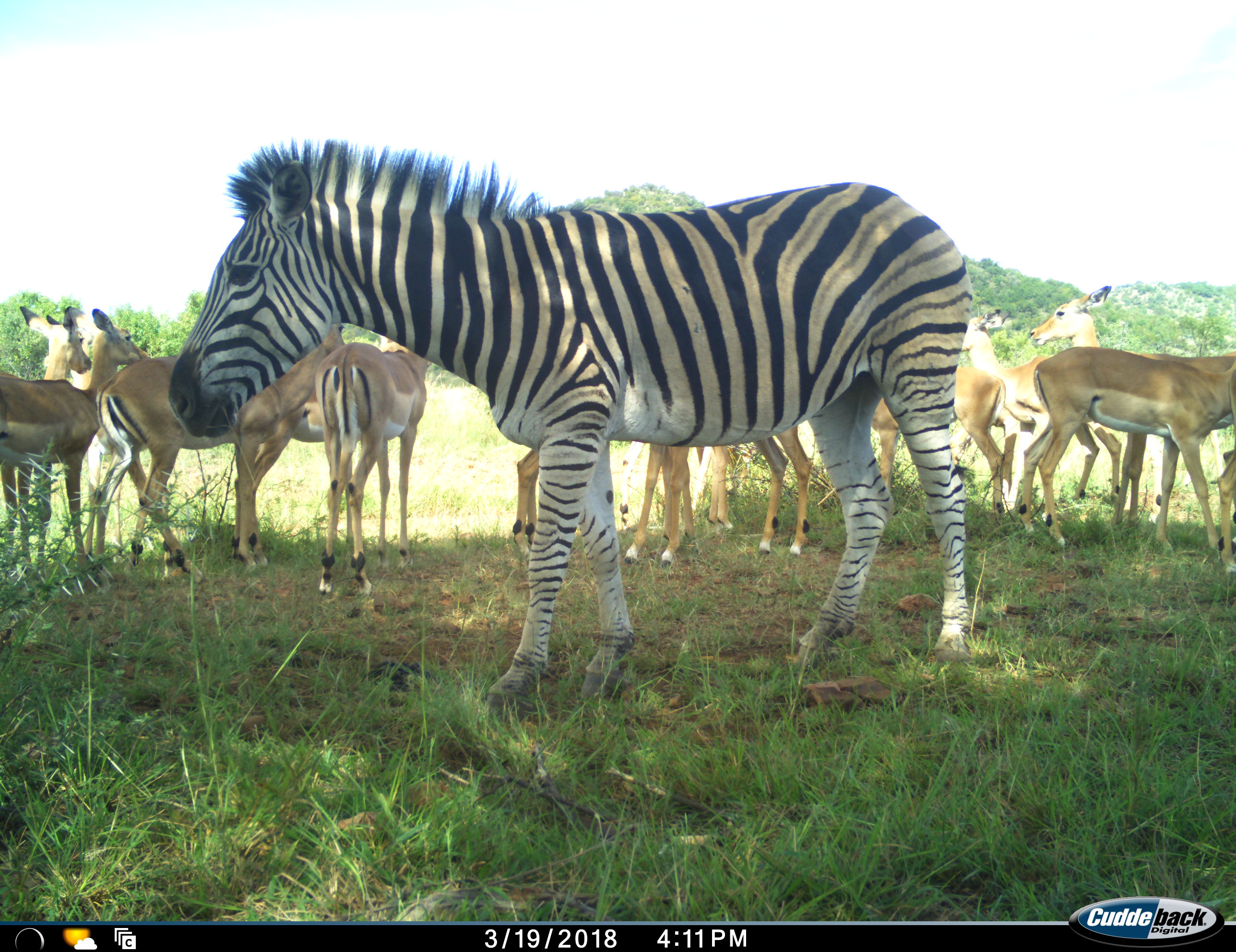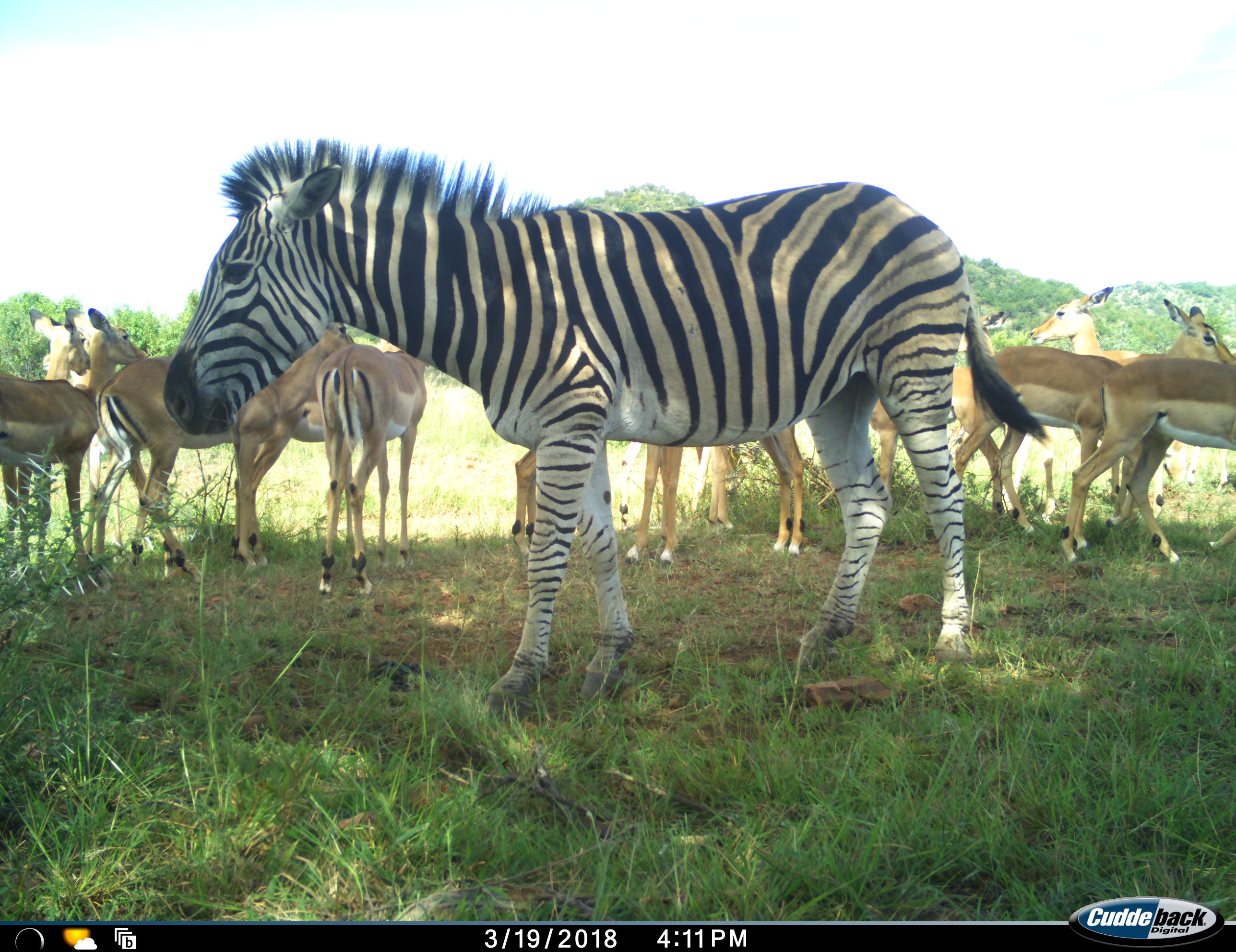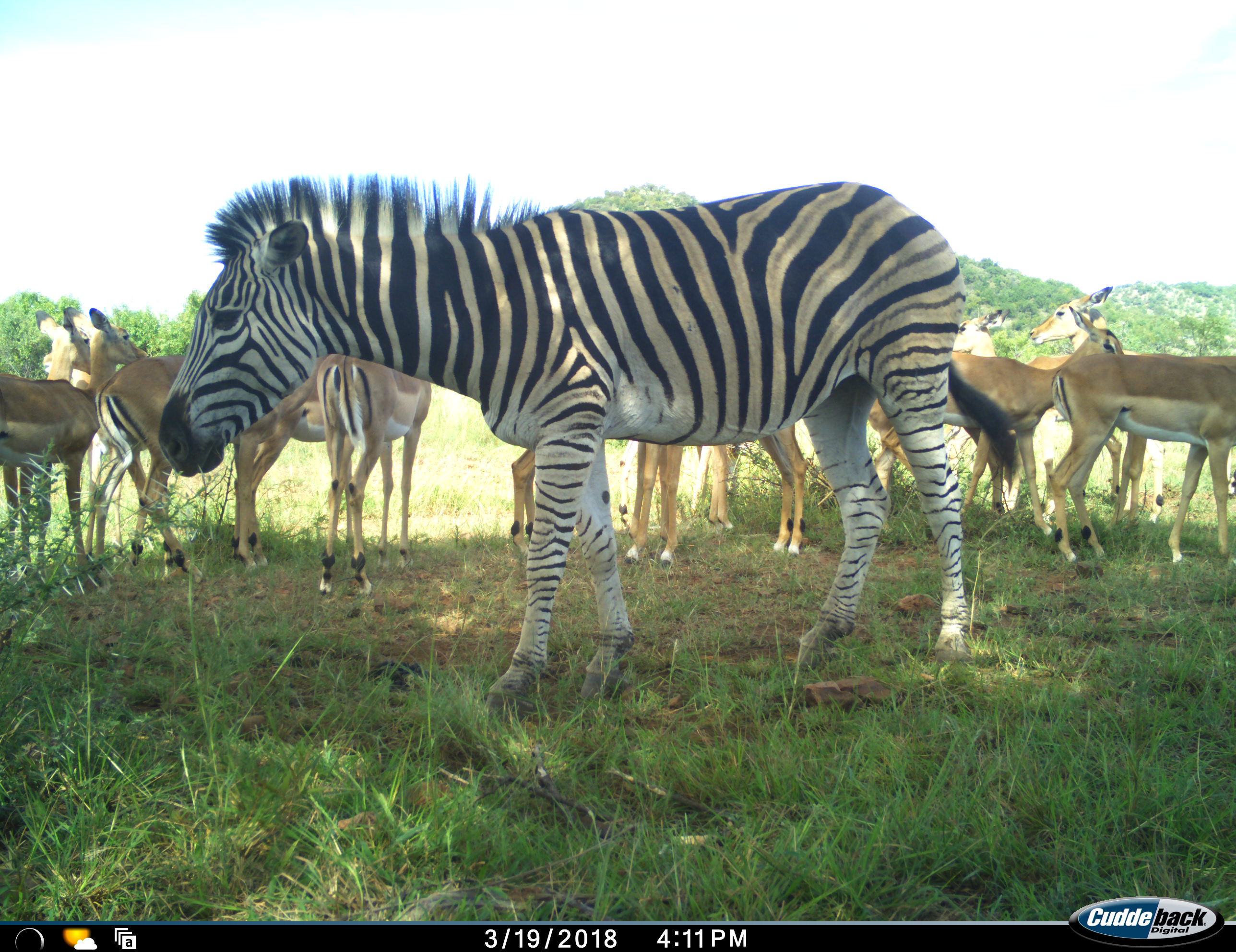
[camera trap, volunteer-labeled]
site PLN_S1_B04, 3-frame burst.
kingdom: Animalia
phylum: Chordata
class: Mammalia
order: Artiodactyla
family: Bovidae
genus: Aepyceros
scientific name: Aepyceros melampus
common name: impala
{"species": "impala (Aepyceros melampus)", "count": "11-50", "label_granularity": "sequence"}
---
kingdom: Animalia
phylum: Chordata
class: Mammalia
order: Perissodactyla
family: Equidae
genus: Equus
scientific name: Equus quagga burchellii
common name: burchell's zebra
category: zebraburchells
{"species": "zebraburchells (burchell's zebra) (Equus quagga burchellii)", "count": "1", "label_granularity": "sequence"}